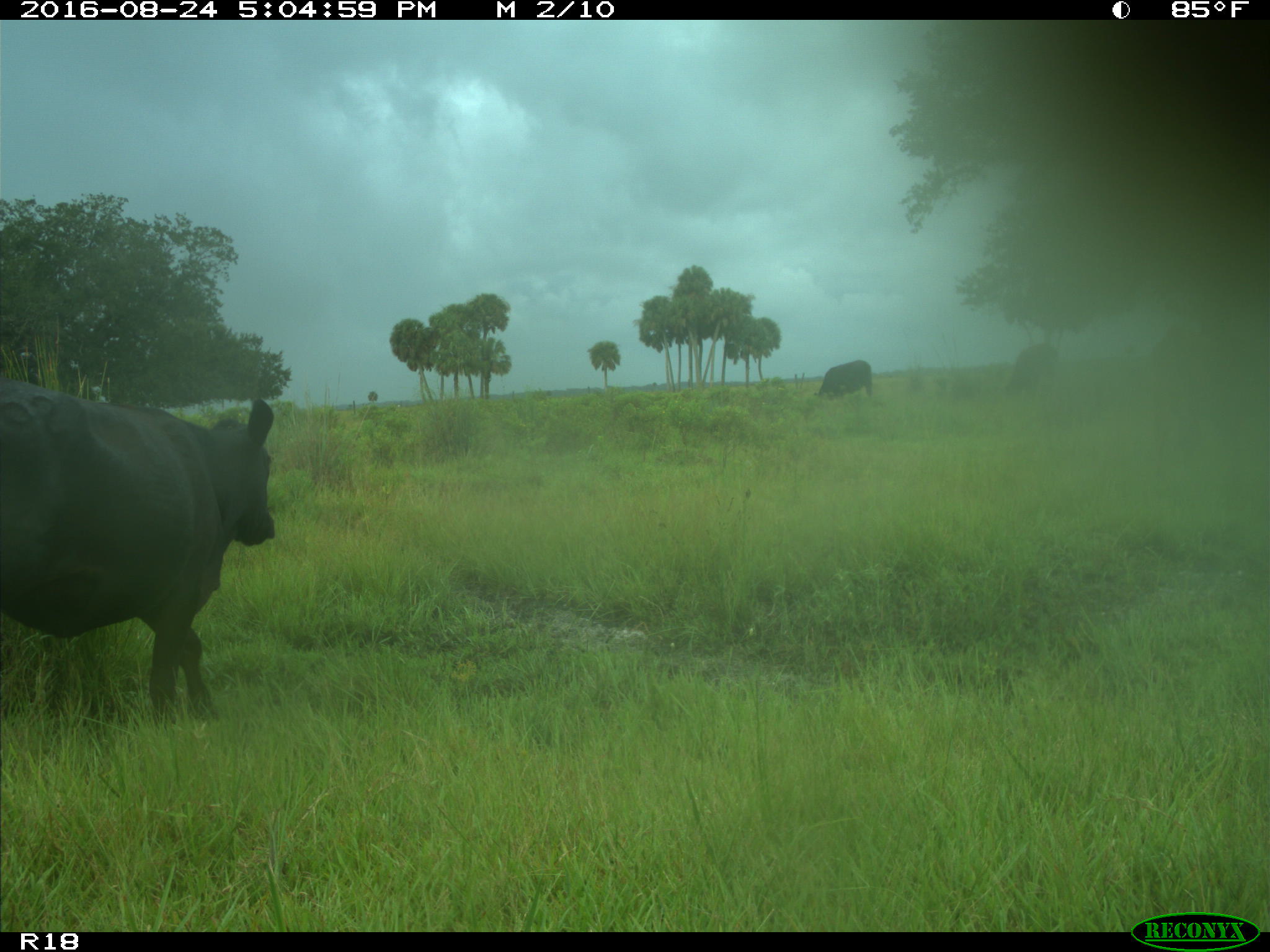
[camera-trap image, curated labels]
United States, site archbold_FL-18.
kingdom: Animalia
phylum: Chordata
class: Mammalia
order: Artiodactyla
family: Bovidae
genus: Bos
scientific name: Bos taurus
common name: domestic cow